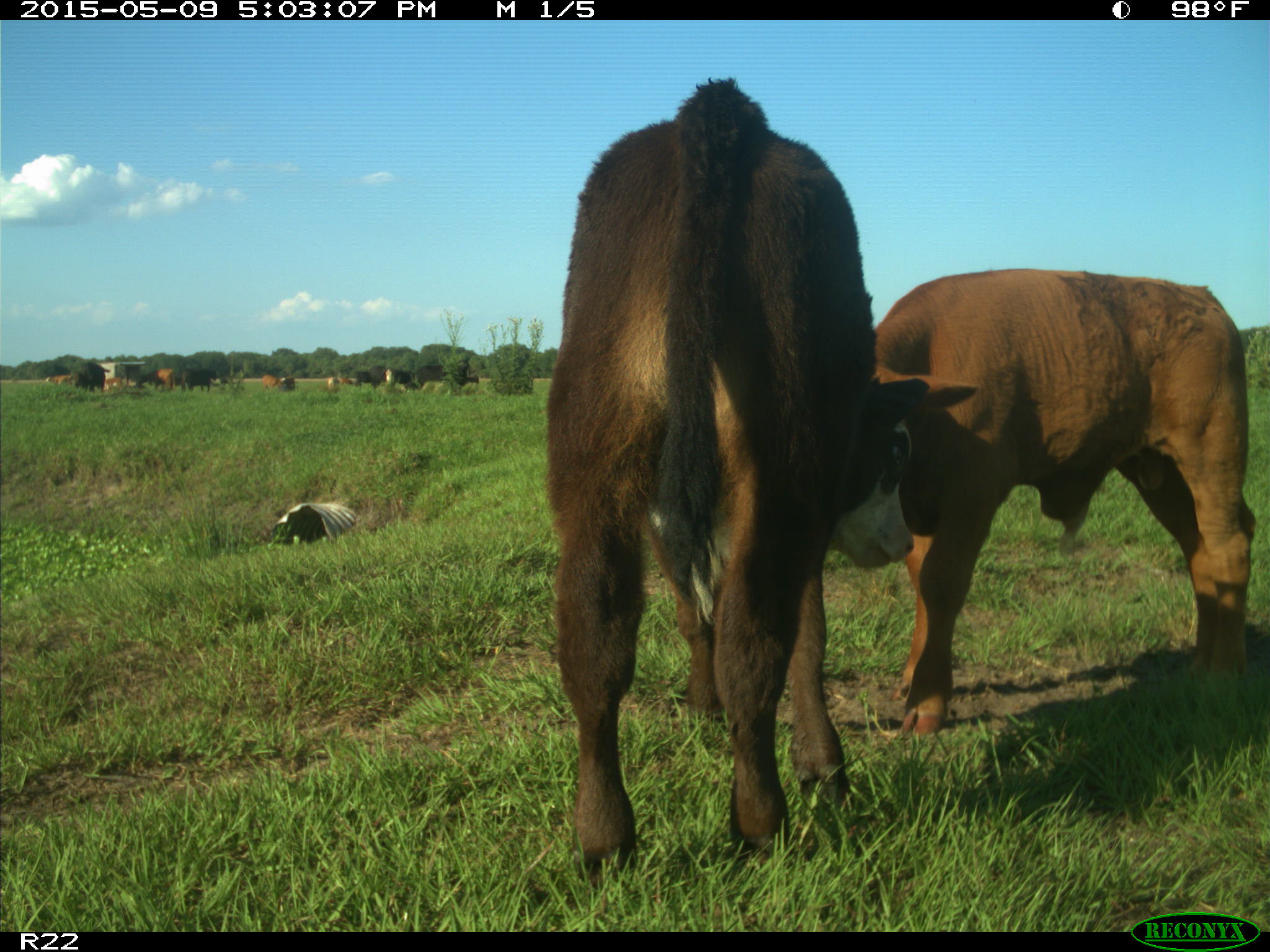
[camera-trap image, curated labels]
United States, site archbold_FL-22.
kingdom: Animalia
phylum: Chordata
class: Mammalia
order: Artiodactyla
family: Bovidae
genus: Bos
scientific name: Bos taurus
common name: domestic cow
Bos taurus (domestic cow).